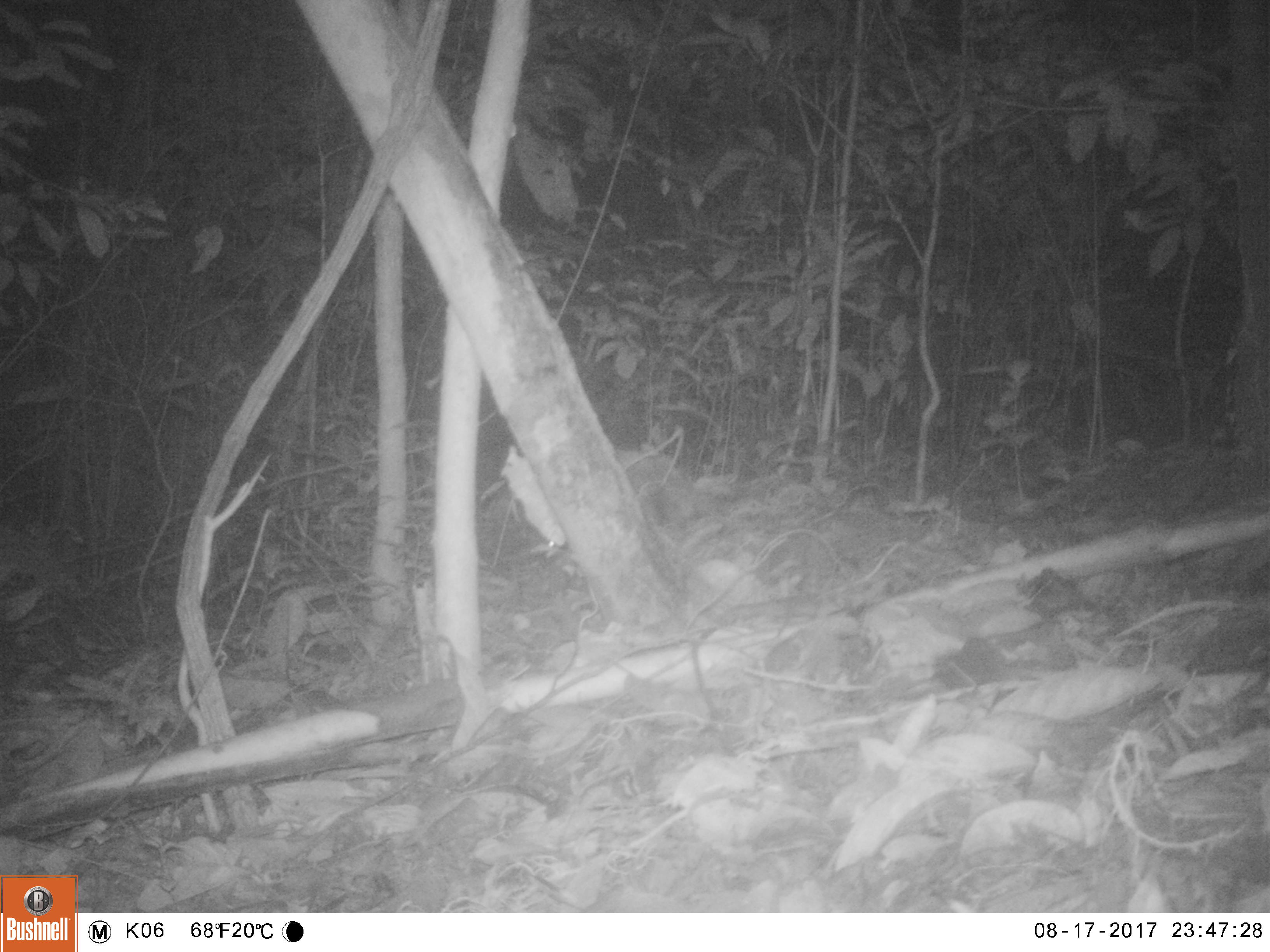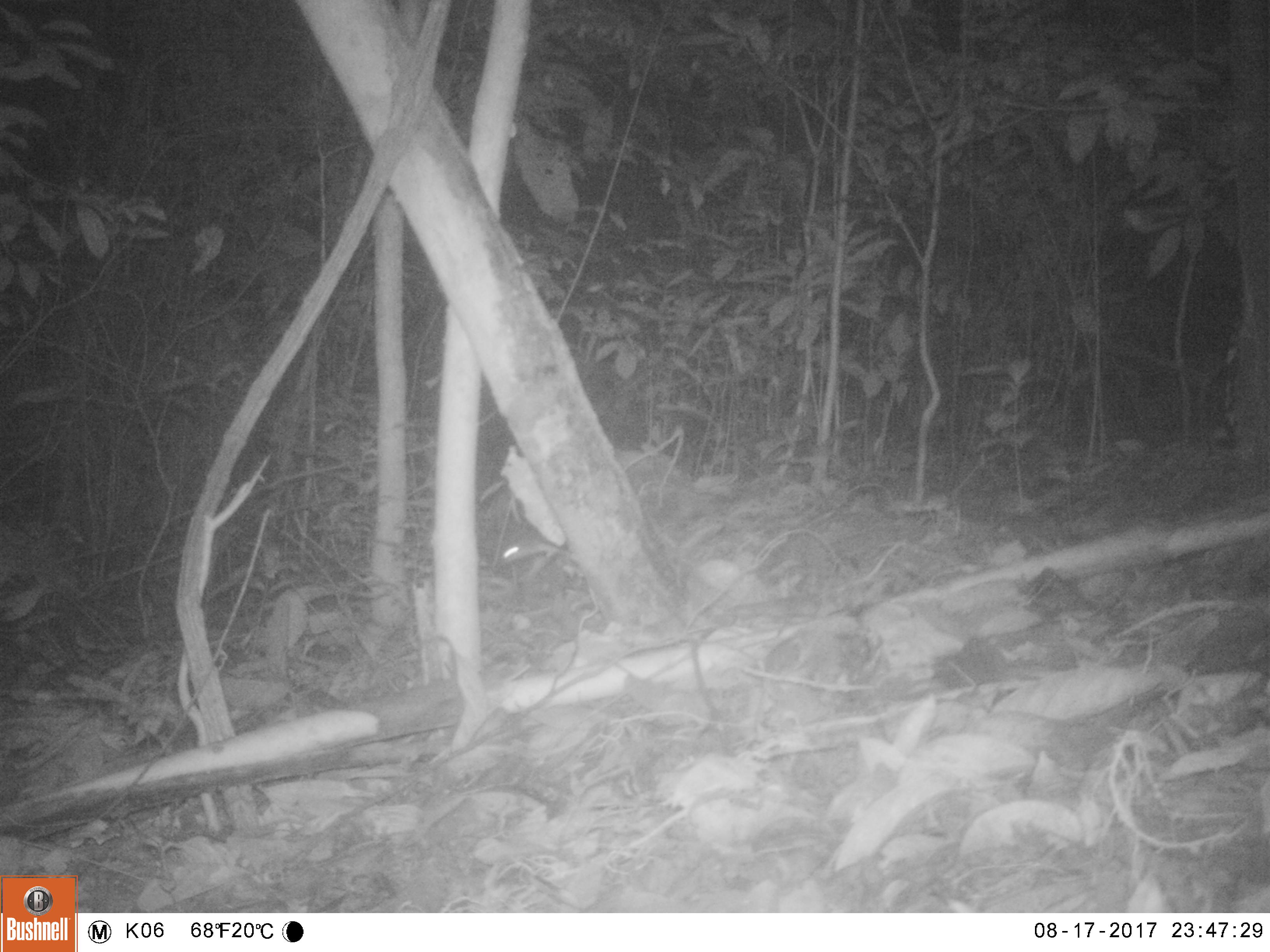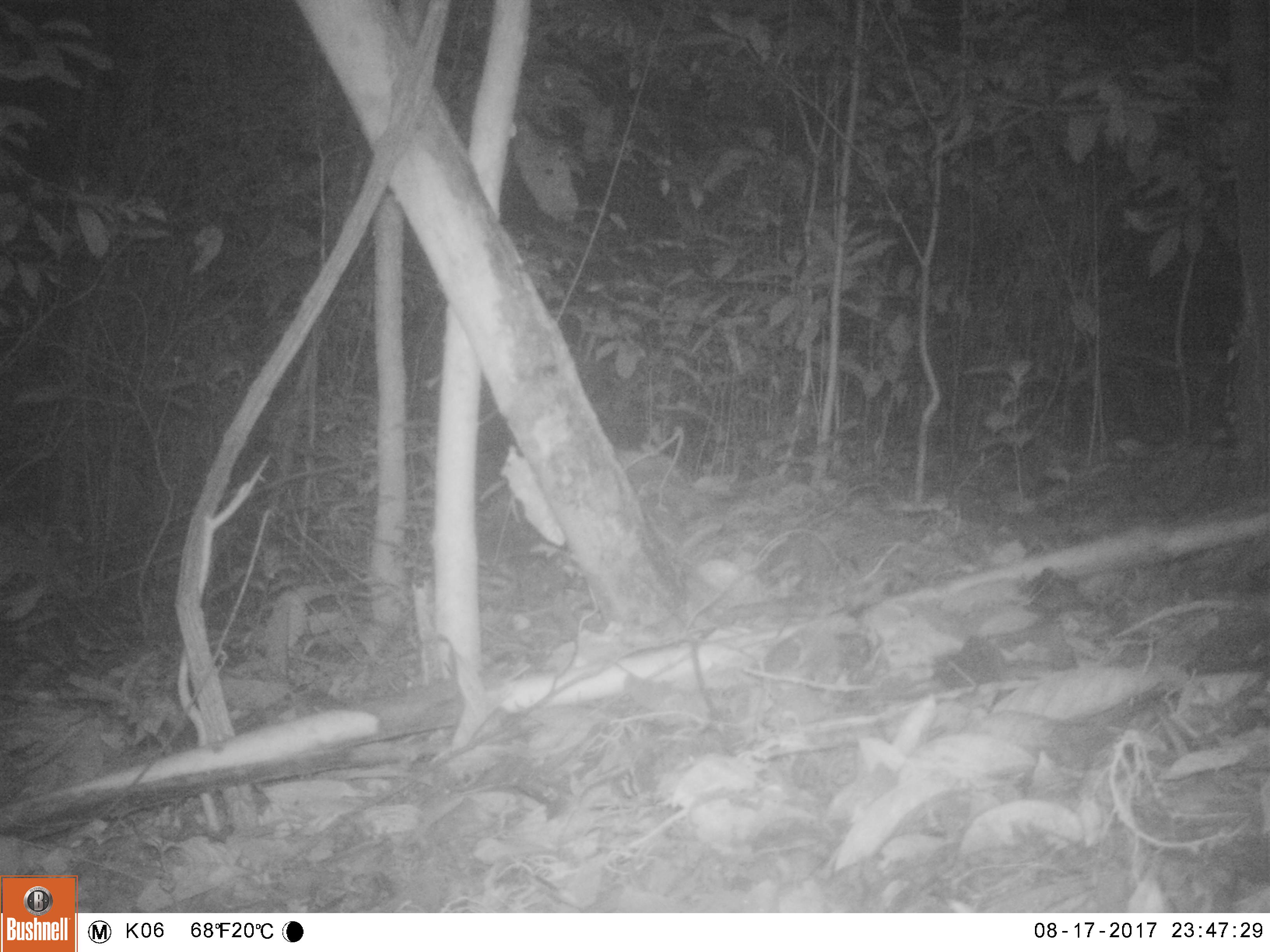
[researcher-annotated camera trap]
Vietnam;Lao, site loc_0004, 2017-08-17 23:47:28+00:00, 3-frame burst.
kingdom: Animalia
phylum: Chordata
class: Mammalia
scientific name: Mammalia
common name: mammal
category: unidentified small mammal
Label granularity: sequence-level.